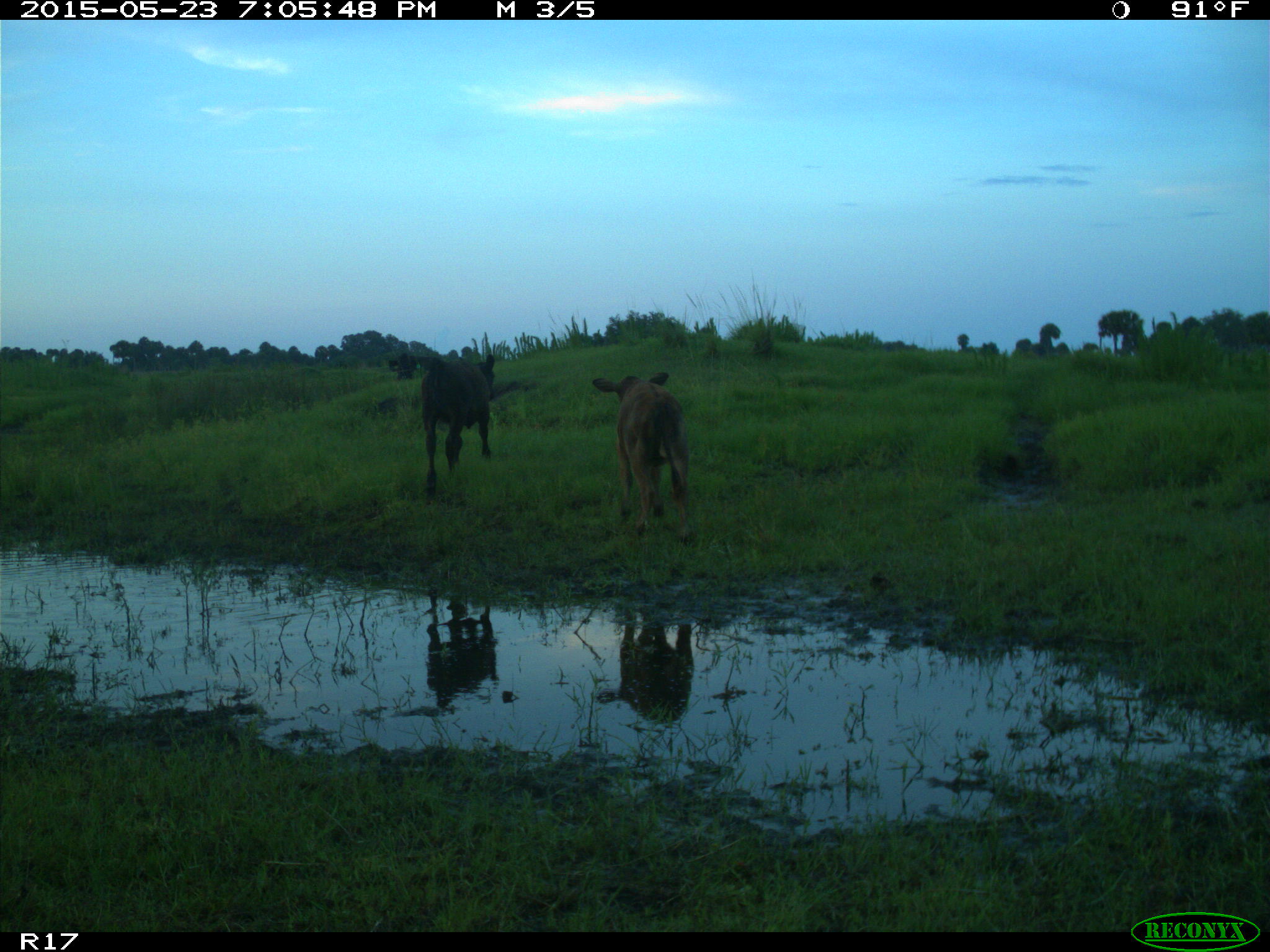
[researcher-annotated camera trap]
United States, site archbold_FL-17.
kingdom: Animalia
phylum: Chordata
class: Mammalia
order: Artiodactyla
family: Bovidae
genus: Bos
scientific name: Bos taurus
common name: domestic cow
Bos taurus (domestic cow).